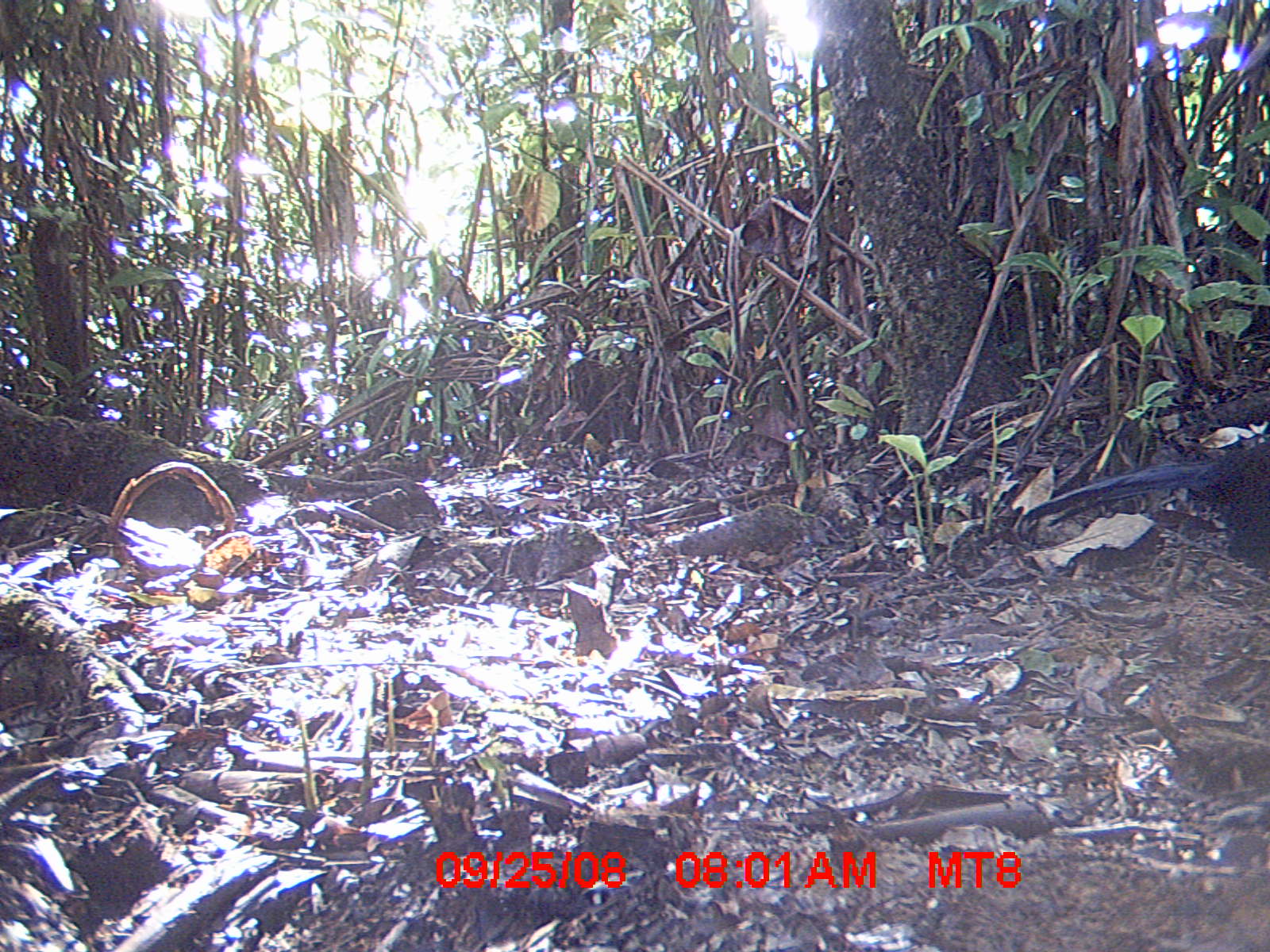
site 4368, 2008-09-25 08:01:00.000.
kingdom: Animalia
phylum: Chordata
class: Aves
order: Cuculiformes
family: Cuculidae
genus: Coua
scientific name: Coua serriana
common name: red-breasted coua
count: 1